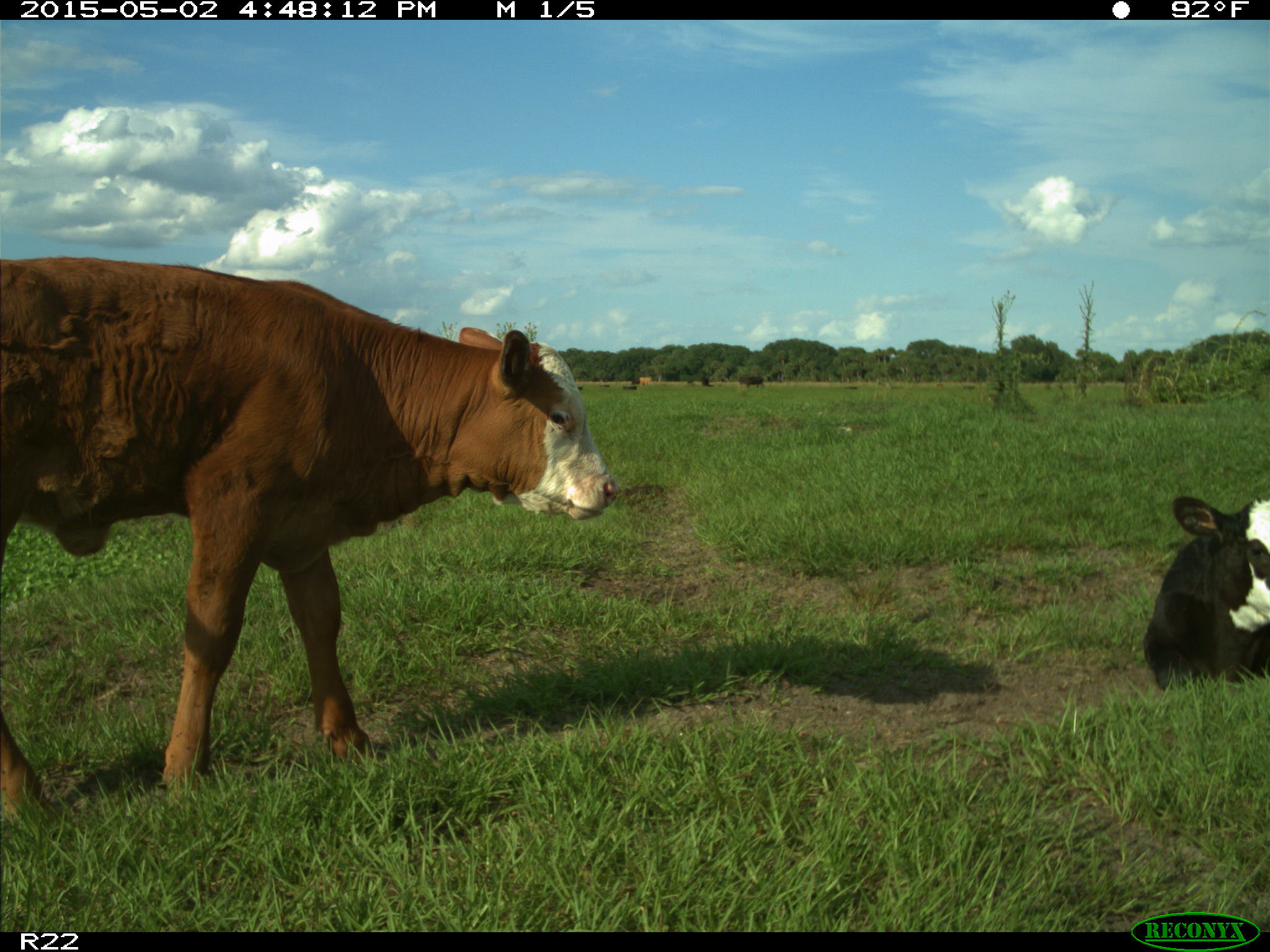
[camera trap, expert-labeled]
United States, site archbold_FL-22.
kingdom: Animalia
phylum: Chordata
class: Mammalia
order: Artiodactyla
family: Bovidae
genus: Bos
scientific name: Bos taurus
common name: domestic cow